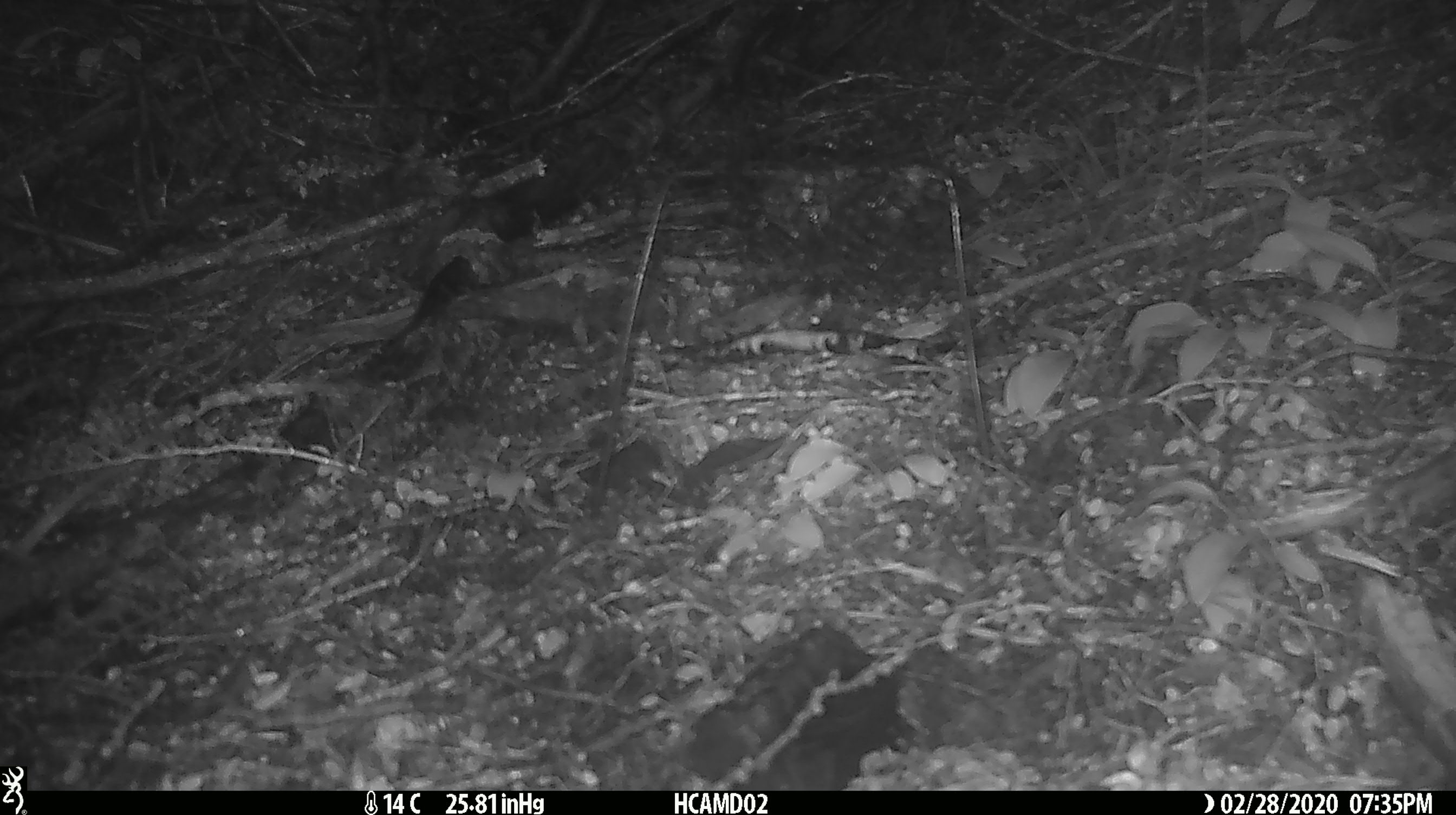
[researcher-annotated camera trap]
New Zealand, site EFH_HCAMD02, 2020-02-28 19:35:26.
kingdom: Animalia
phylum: Chordata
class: Mammalia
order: Rodentia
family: Muridae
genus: Rattus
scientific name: Rattus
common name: rat